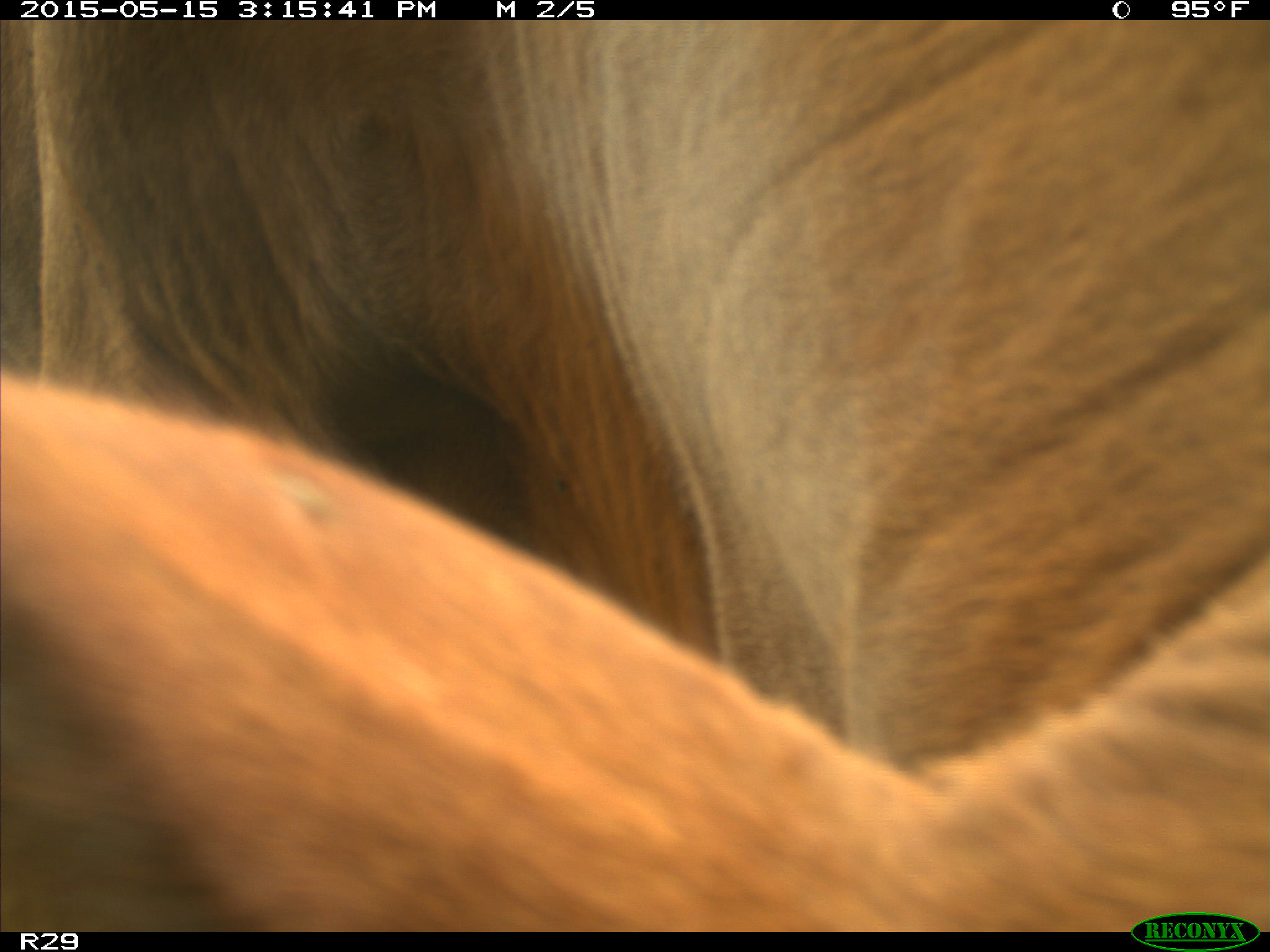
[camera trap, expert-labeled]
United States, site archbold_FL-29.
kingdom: Animalia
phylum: Chordata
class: Mammalia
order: Artiodactyla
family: Bovidae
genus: Bos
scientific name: Bos taurus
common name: domestic cow